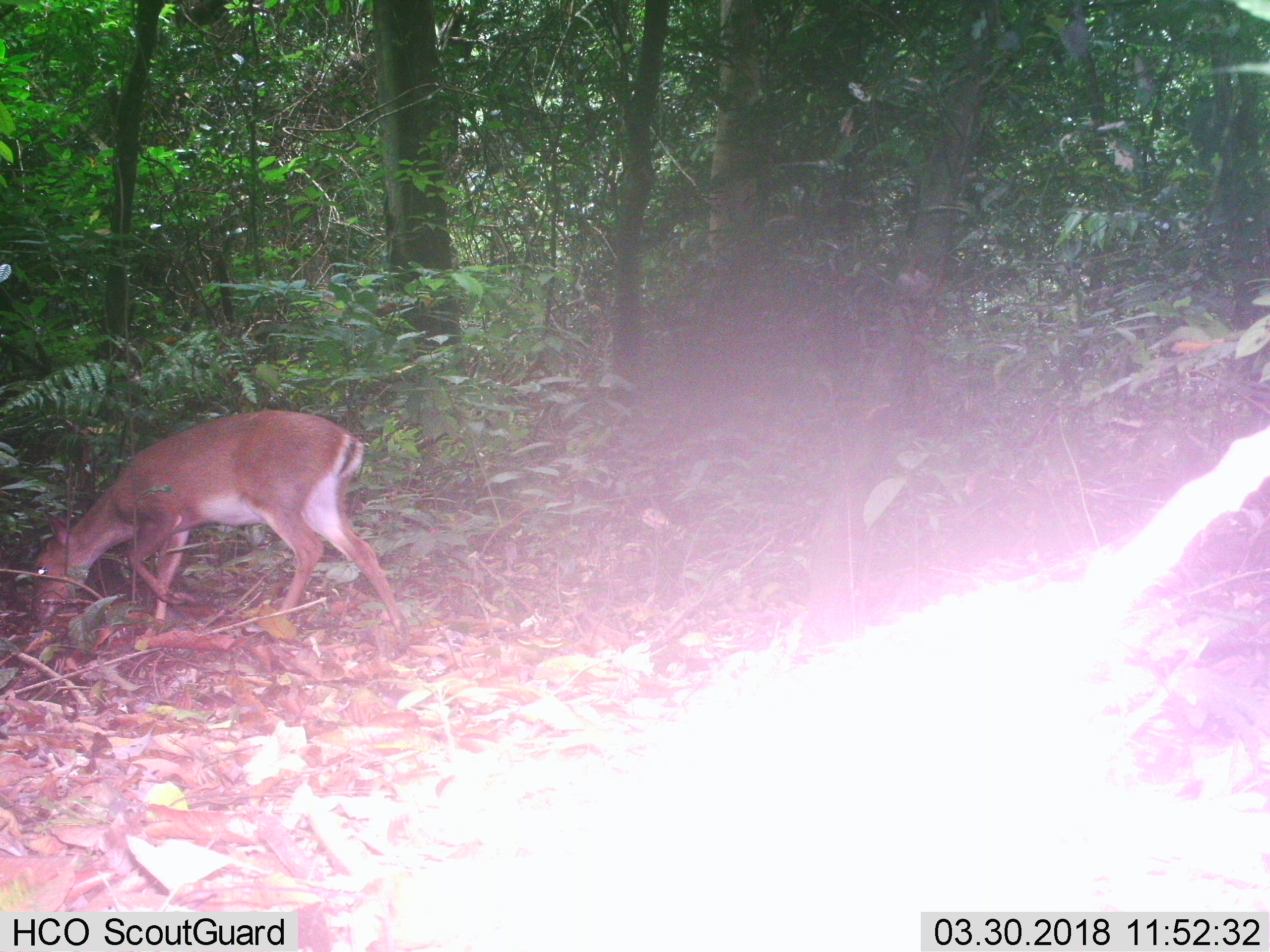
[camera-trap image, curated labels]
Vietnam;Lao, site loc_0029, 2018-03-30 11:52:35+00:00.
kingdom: Animalia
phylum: Chordata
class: Mammalia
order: Artiodactyla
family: Cervidae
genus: Muntiacus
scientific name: Muntiacus vuquangensis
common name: large-antlered muntjac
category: large antlered muntjac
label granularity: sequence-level